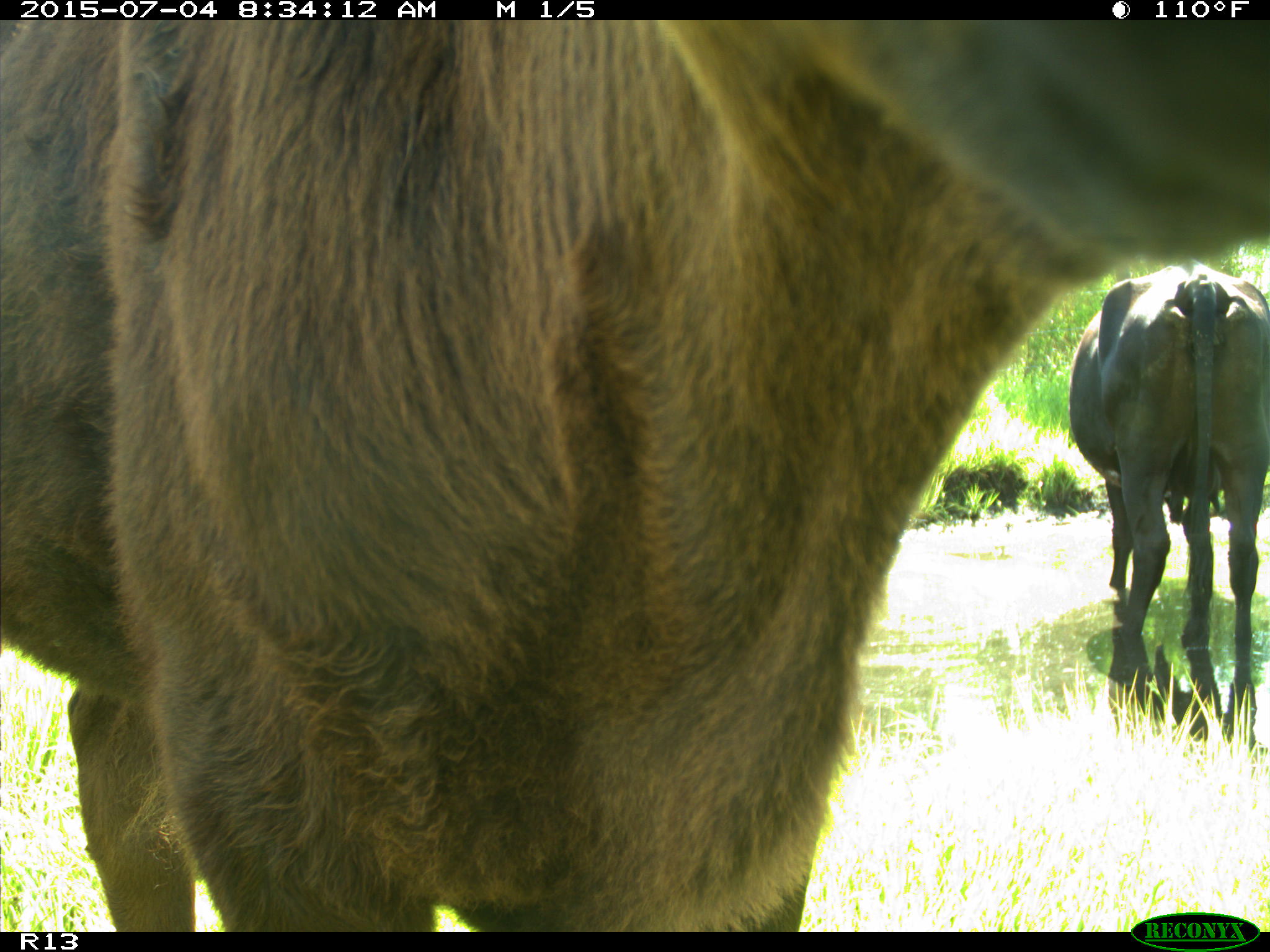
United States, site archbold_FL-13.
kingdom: Animalia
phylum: Chordata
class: Mammalia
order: Artiodactyla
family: Bovidae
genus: Bos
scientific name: Bos taurus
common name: domestic cow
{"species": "Bos taurus (domestic cow)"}